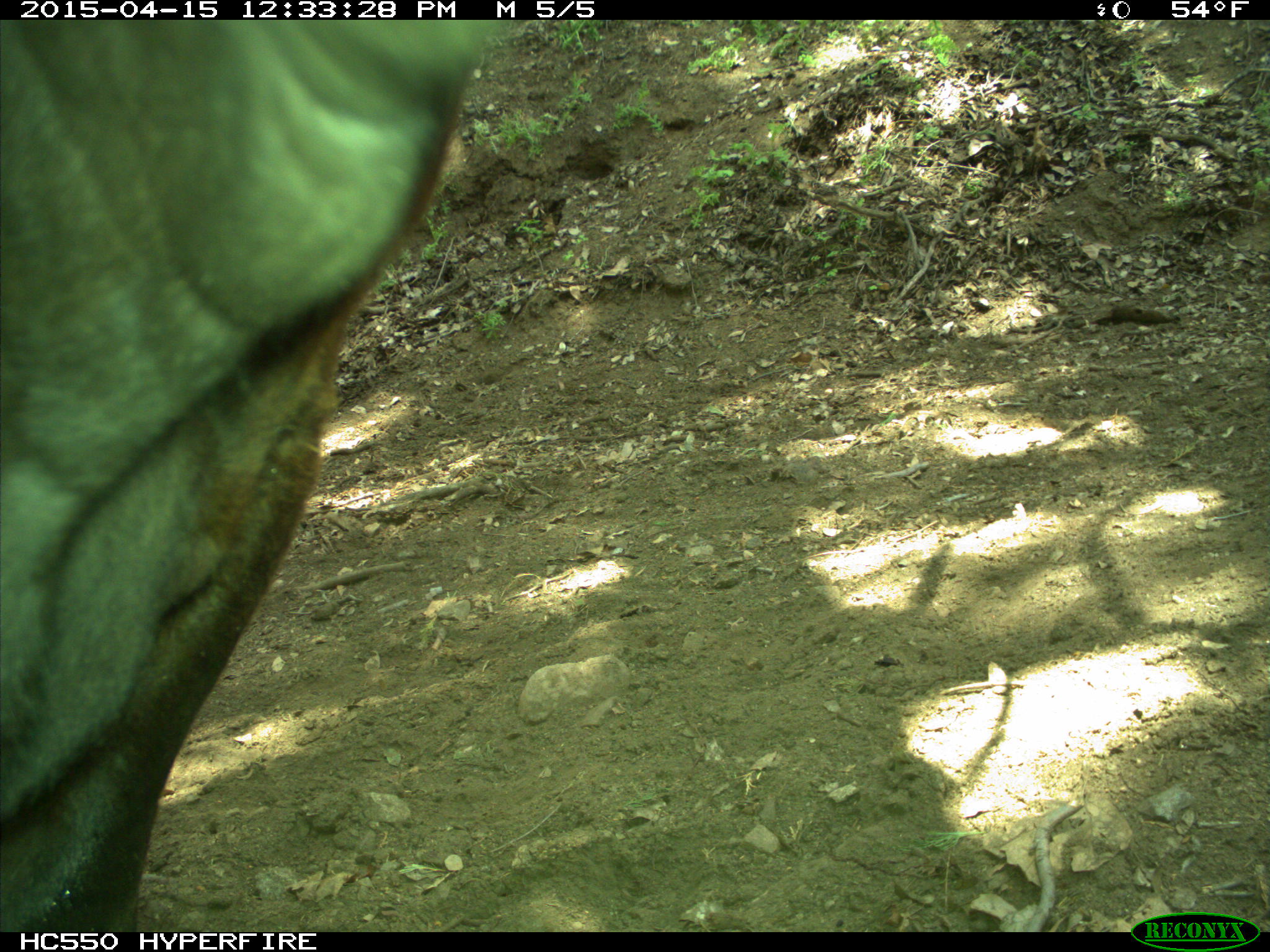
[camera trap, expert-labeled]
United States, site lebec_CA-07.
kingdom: Animalia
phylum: Chordata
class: Mammalia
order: Artiodactyla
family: Bovidae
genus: Bos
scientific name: Bos taurus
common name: domestic cow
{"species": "Bos taurus (domestic cow)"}